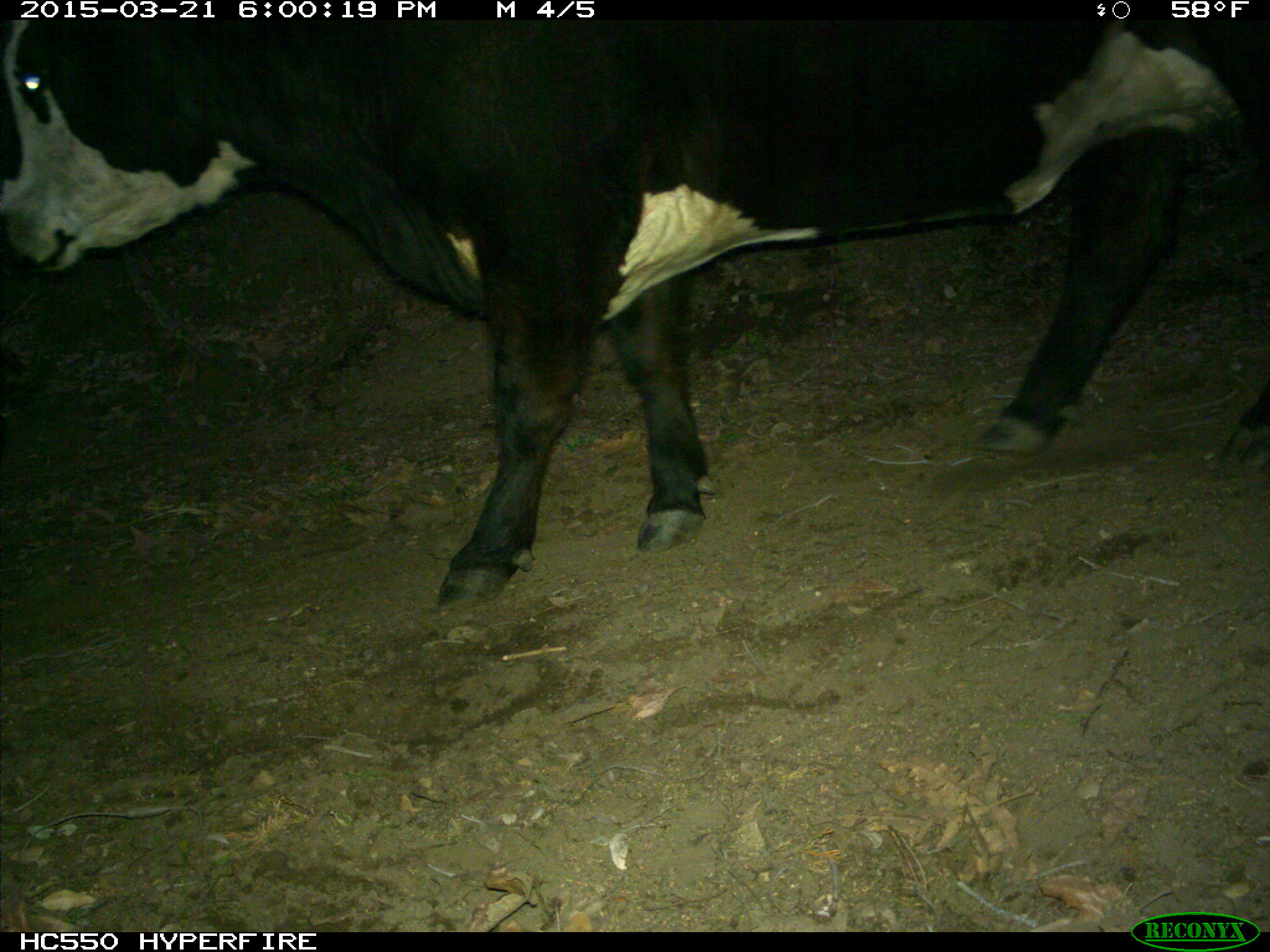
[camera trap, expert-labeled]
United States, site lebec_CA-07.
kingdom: Animalia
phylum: Chordata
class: Mammalia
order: Artiodactyla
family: Bovidae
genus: Bos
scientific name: Bos taurus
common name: domestic cow